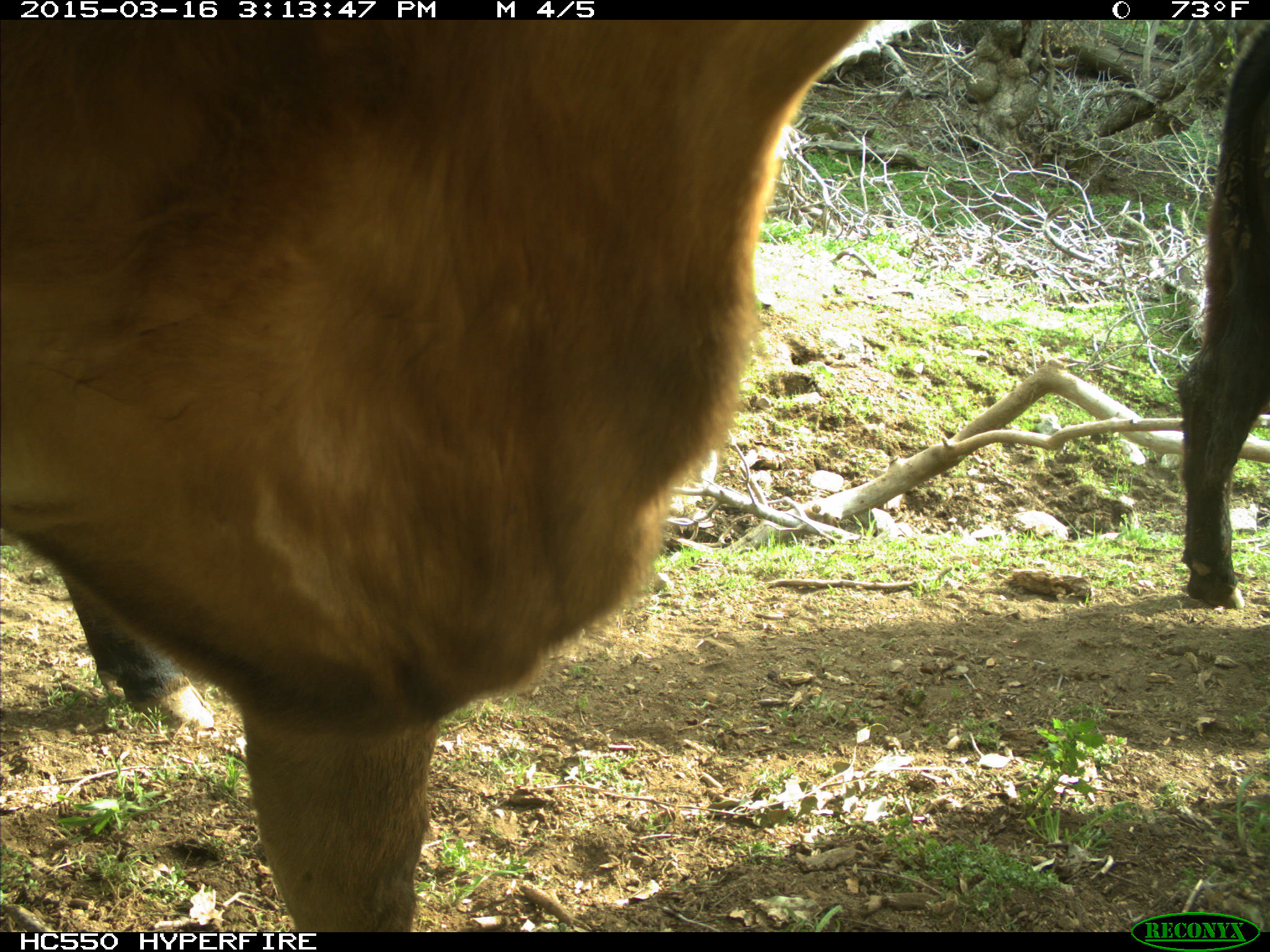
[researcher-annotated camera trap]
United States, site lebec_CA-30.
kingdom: Animalia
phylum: Chordata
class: Mammalia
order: Artiodactyla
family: Bovidae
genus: Bos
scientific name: Bos taurus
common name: domestic cow